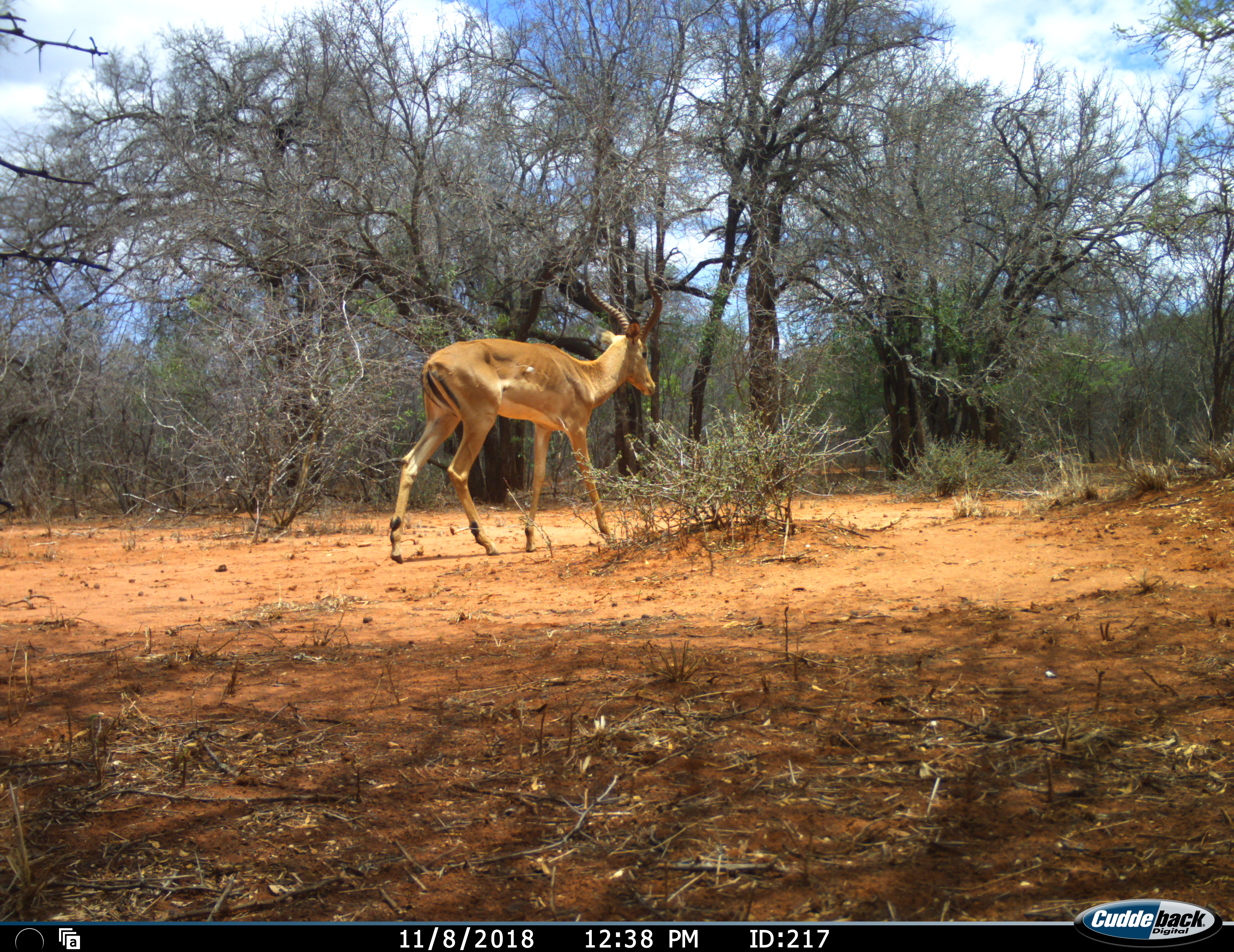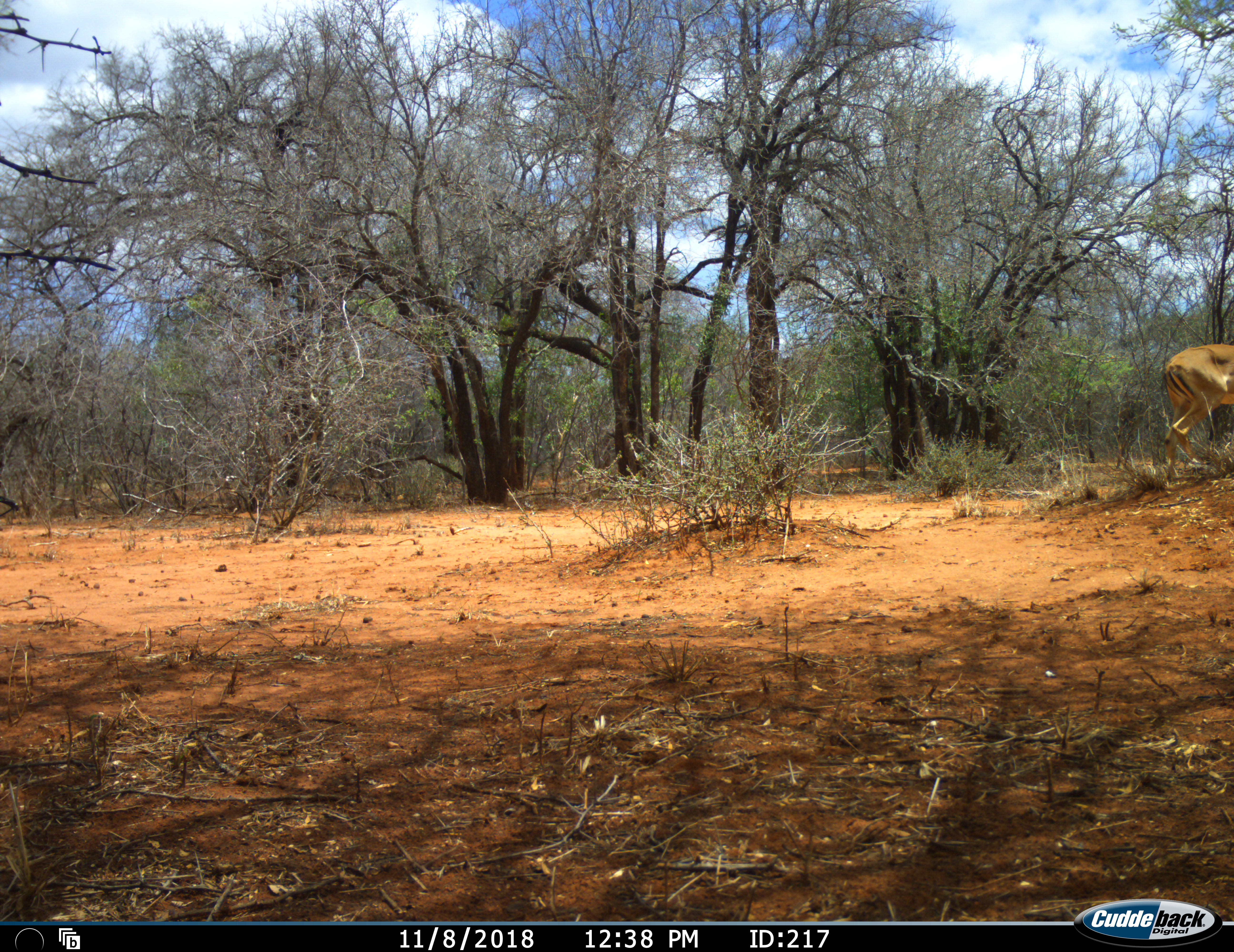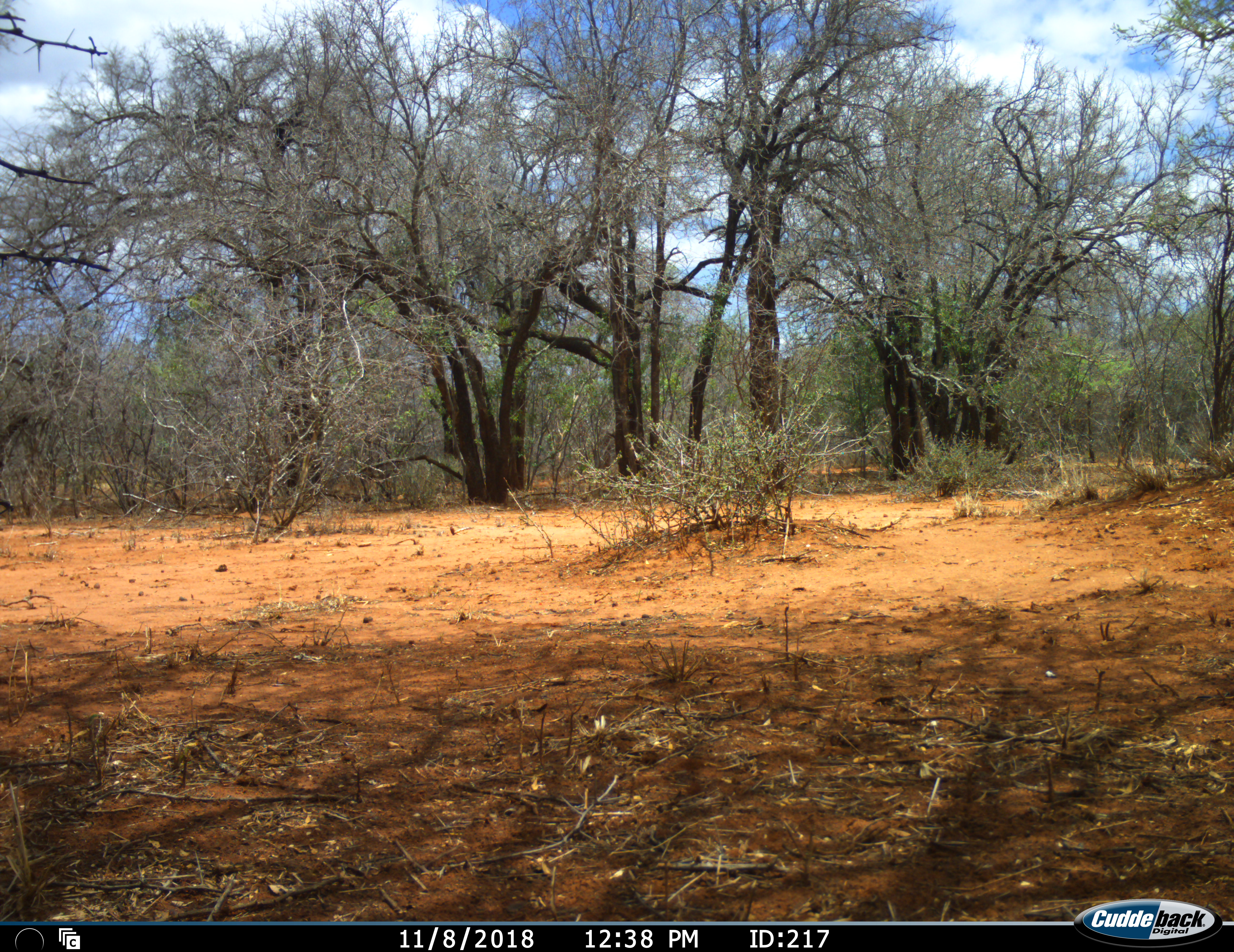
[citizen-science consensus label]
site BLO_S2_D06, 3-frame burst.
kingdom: Animalia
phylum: Chordata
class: Mammalia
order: Artiodactyla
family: Bovidae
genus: Aepyceros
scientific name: Aepyceros melampus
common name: impala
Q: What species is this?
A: Impala (Aepyceros melampus).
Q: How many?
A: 1.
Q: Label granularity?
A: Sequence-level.